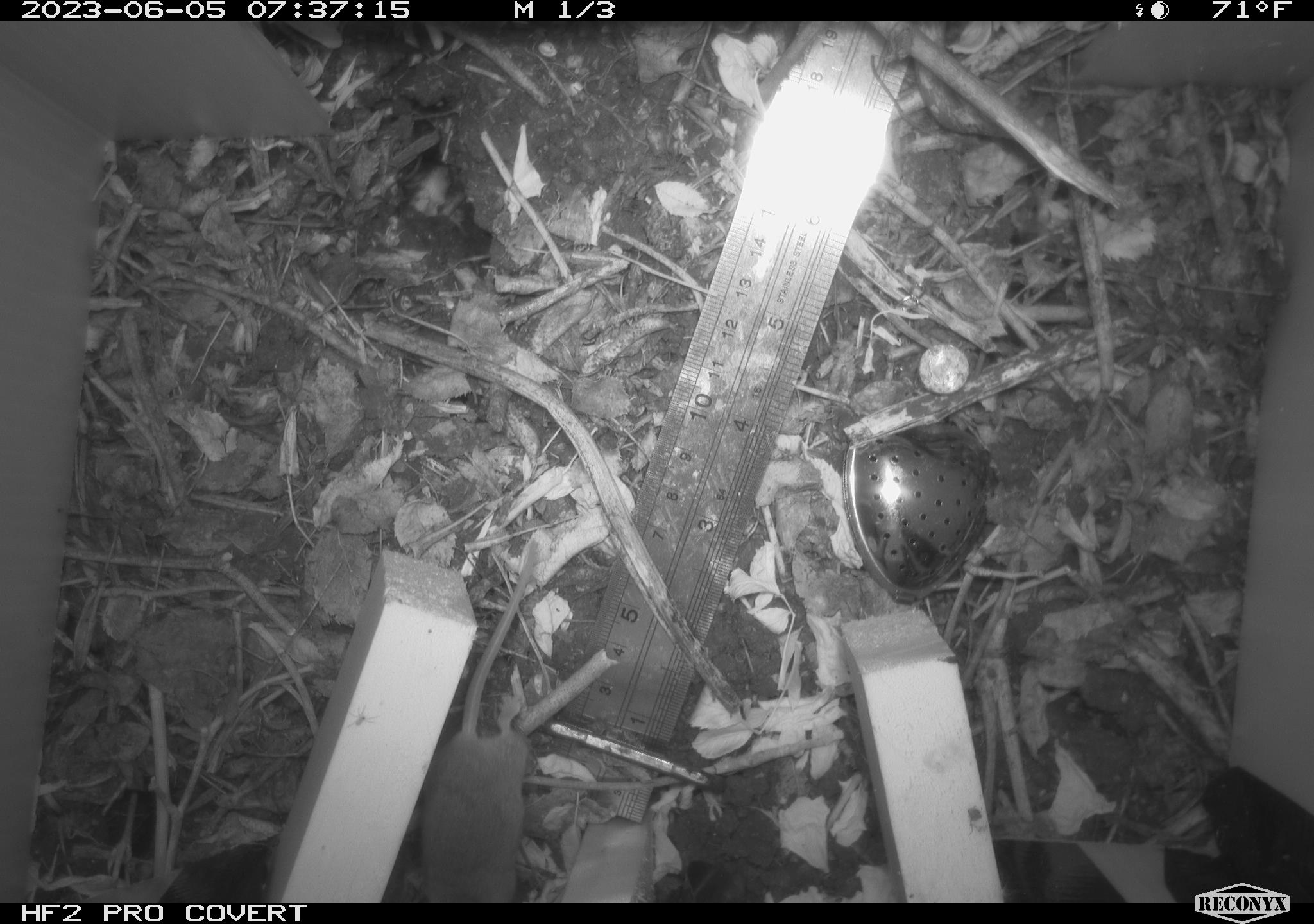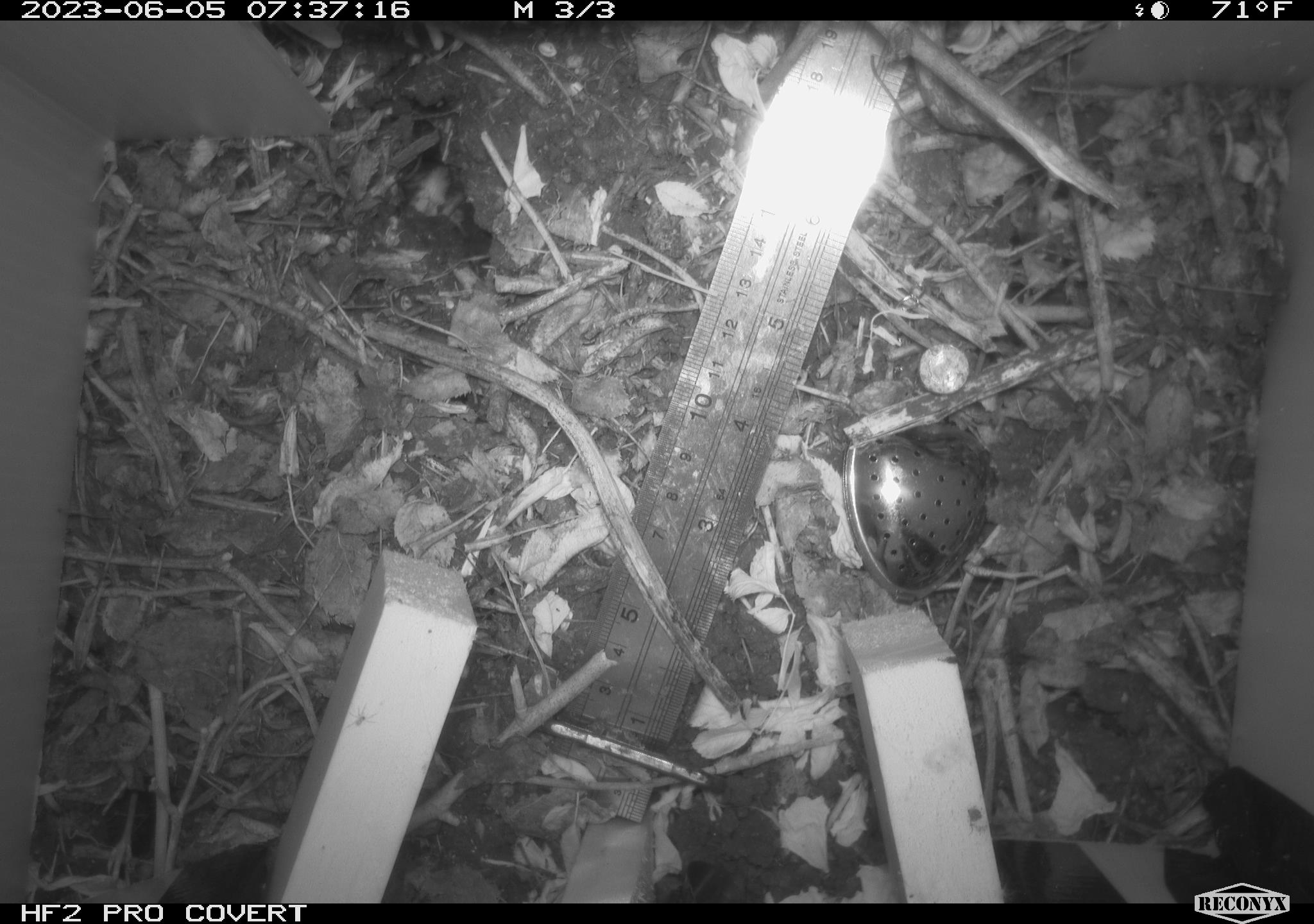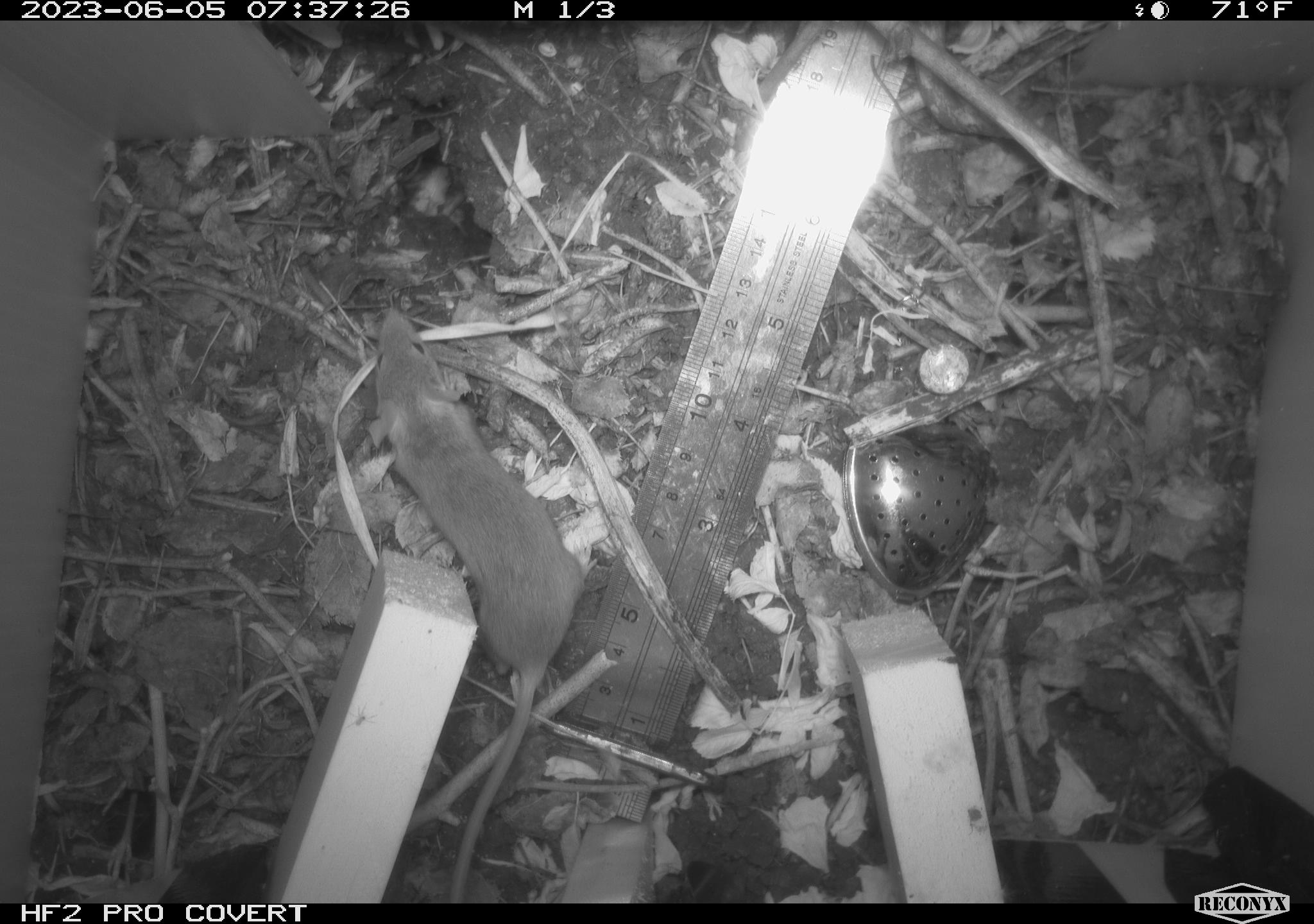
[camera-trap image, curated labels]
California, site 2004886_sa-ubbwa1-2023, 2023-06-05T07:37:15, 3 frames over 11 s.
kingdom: Animalia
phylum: Chordata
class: Mammalia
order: Rodentia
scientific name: Rodentia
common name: mouse species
Mouse species (Rodentia).